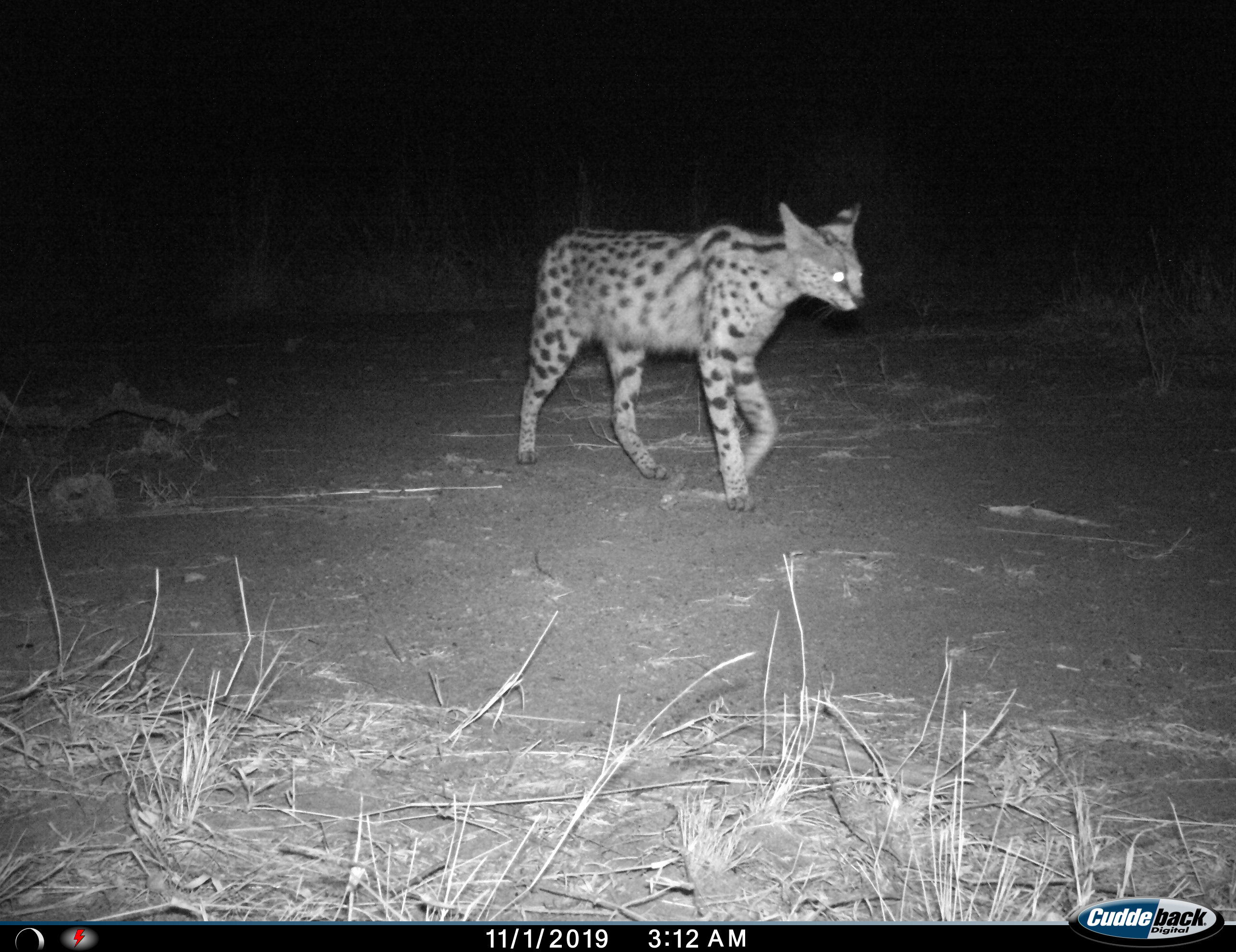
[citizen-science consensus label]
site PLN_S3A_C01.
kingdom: Animalia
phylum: Chordata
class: Mammalia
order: Carnivora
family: Felidae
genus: Leptailurus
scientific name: Leptailurus serval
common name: serval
Serval (Leptailurus serval), count 1. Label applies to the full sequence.